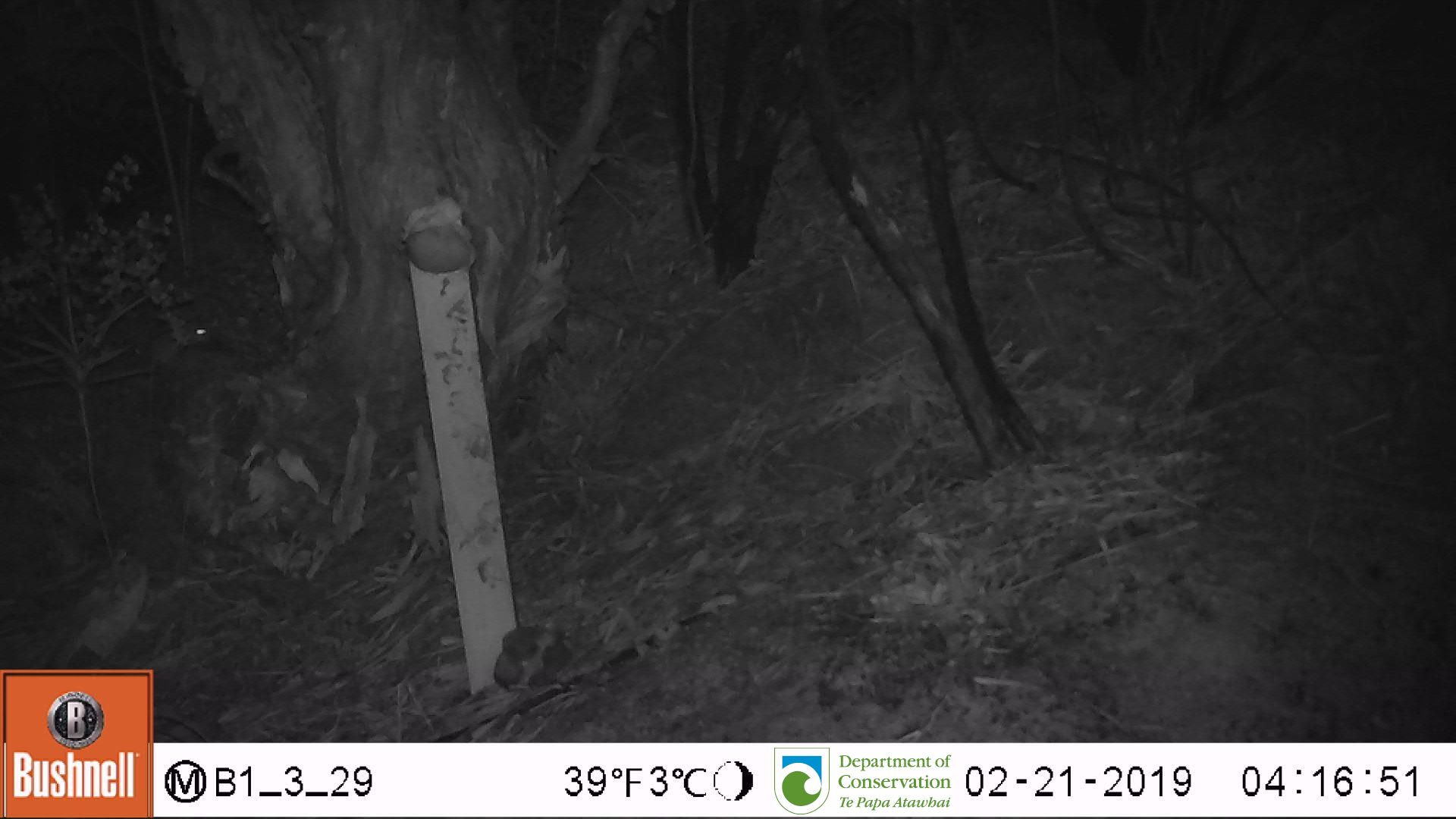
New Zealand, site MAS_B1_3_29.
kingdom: Animalia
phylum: Chordata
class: Mammalia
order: Rodentia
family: Muridae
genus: Mus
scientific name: Mus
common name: mouse